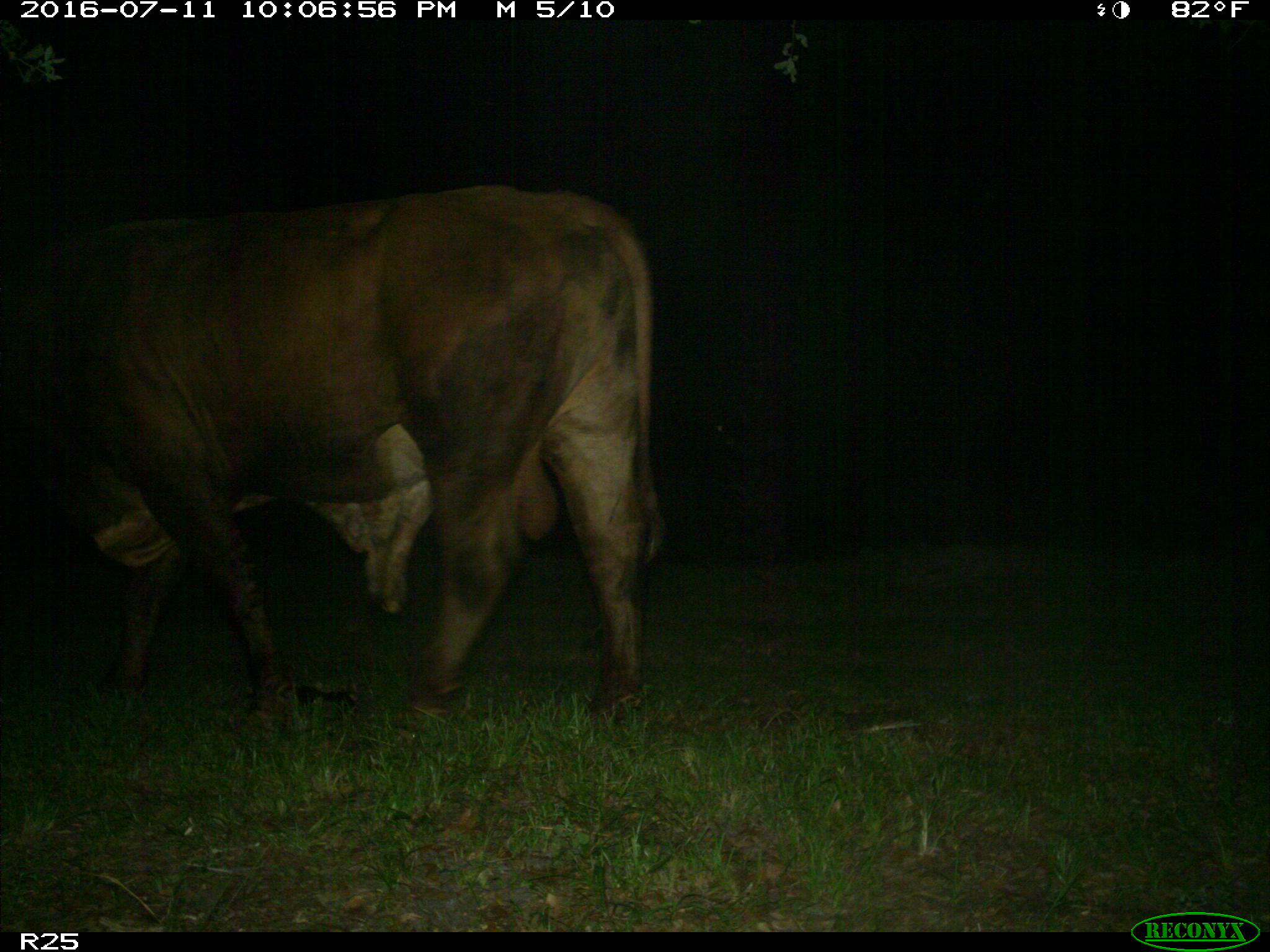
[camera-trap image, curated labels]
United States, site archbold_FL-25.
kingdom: Animalia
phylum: Chordata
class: Mammalia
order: Artiodactyla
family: Bovidae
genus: Bos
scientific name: Bos taurus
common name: domestic cow